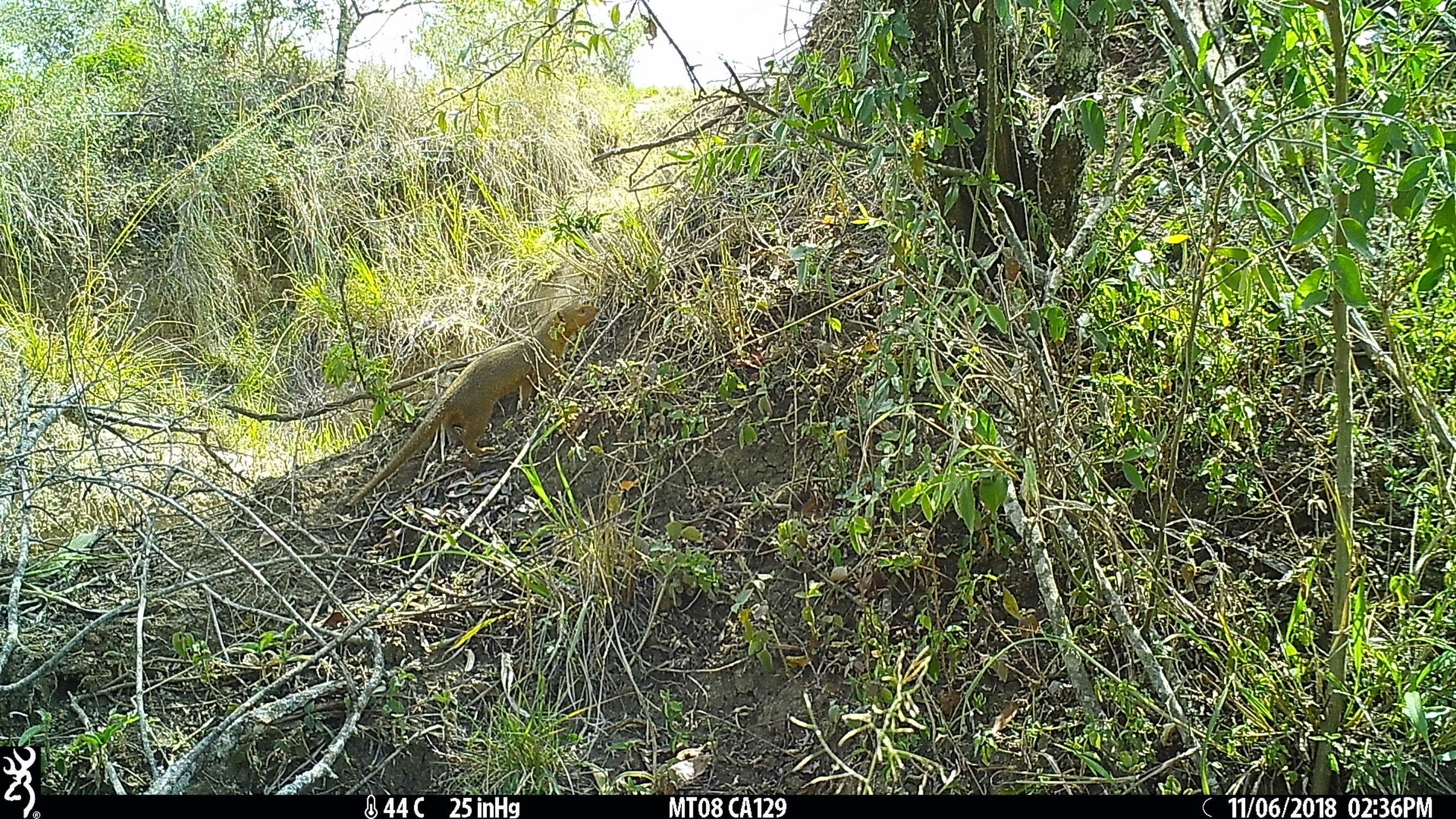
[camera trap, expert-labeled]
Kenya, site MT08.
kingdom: Animalia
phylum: Chordata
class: Mammalia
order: Carnivora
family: Herpestidae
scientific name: Herpestidae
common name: mongoose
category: mongoose other